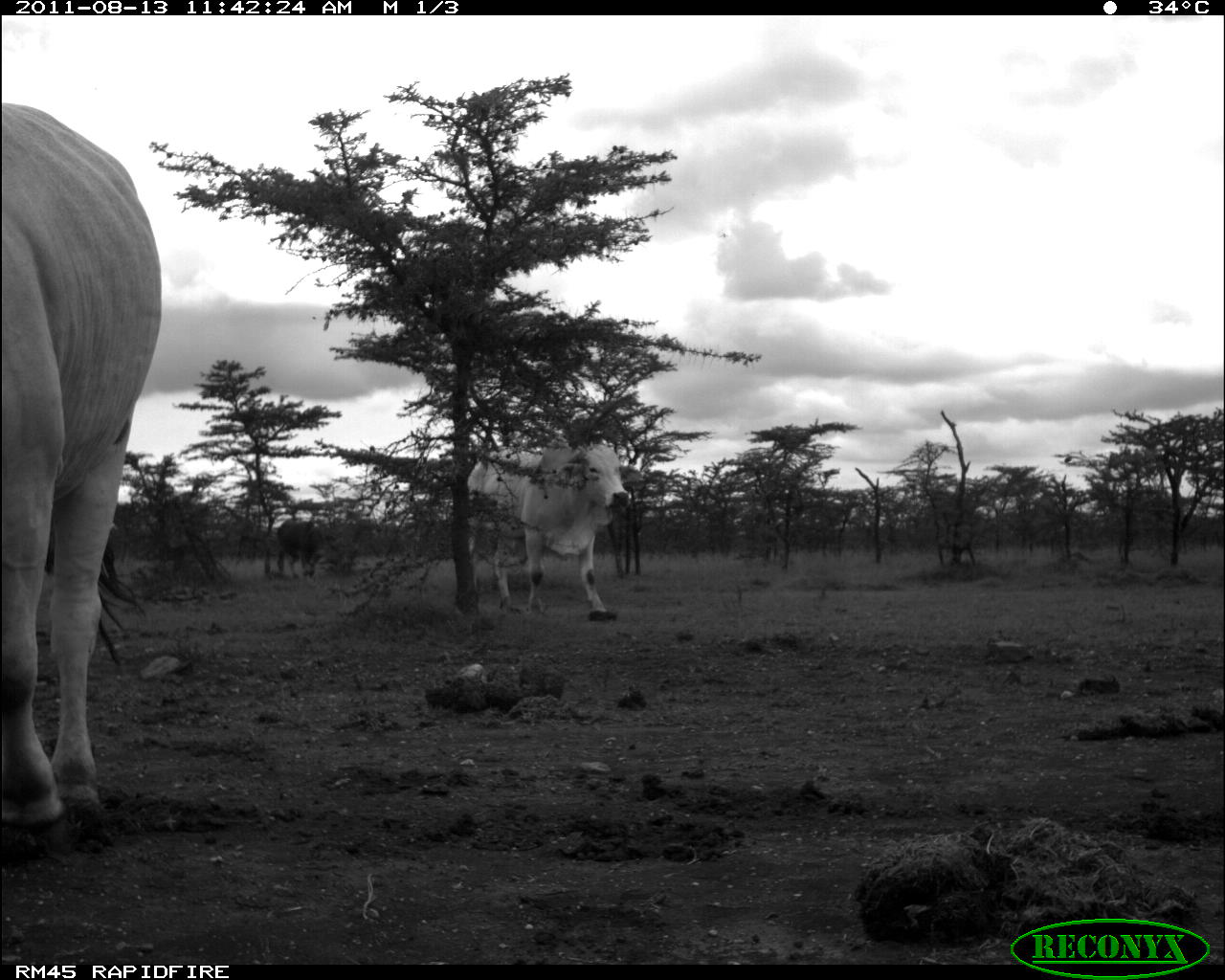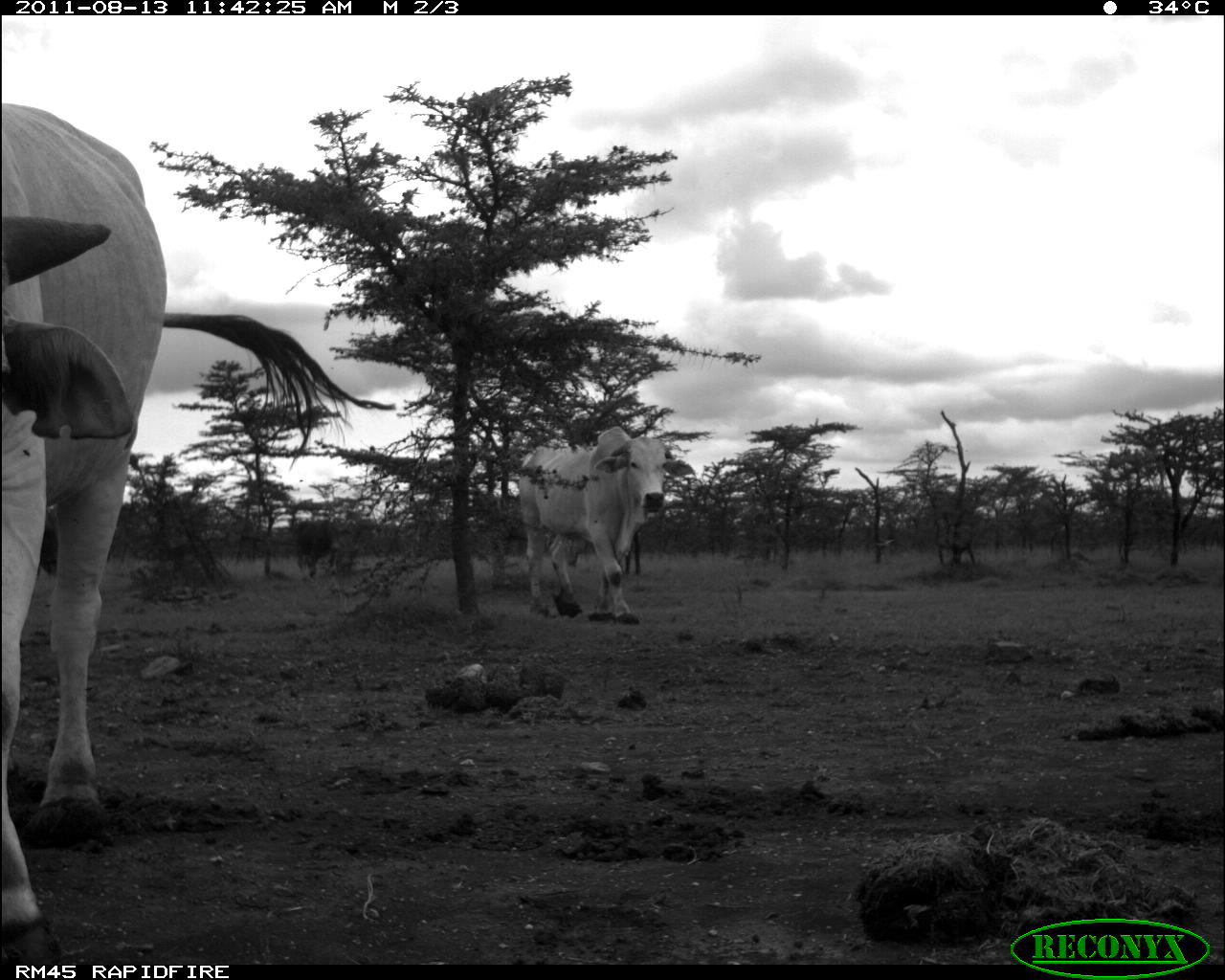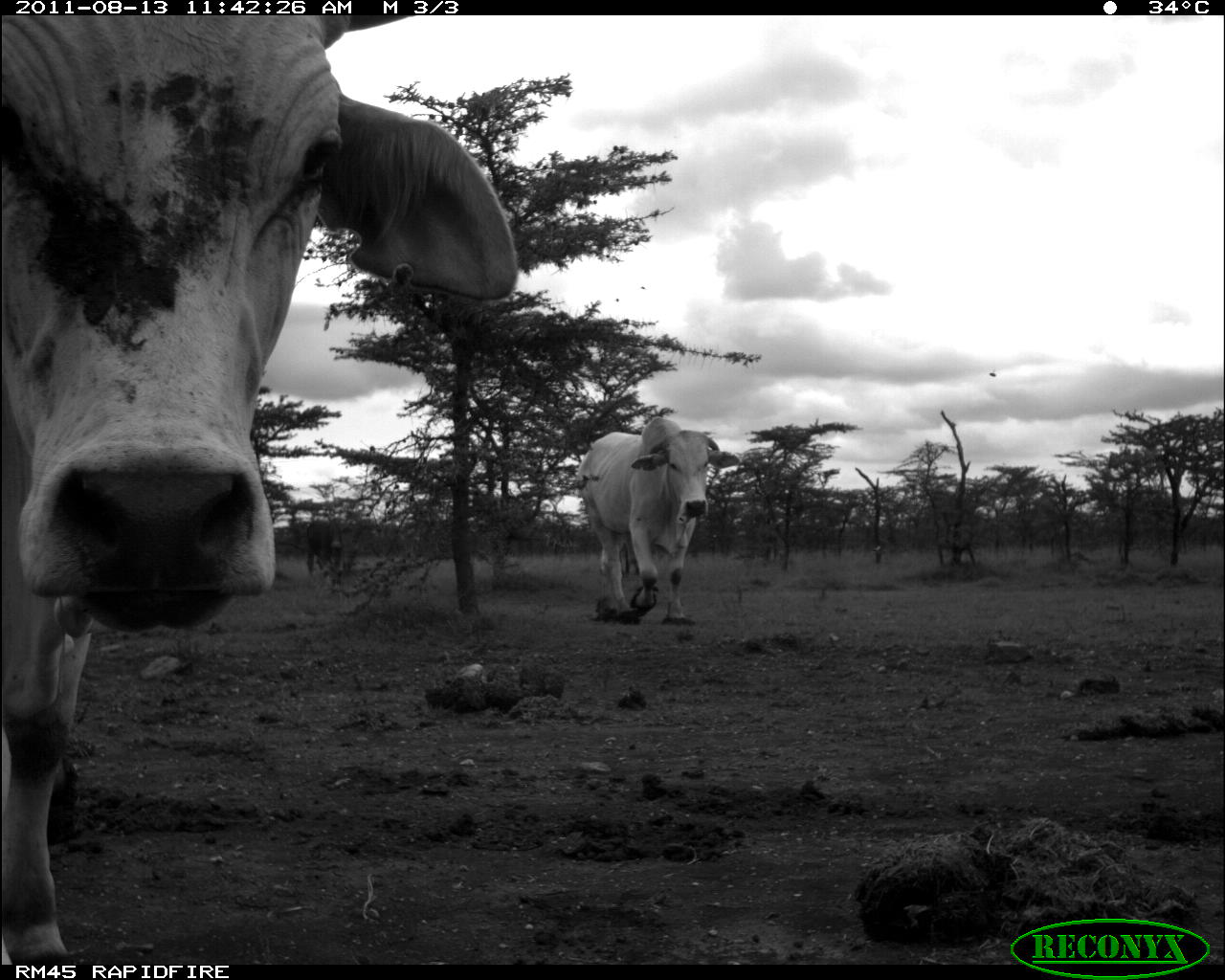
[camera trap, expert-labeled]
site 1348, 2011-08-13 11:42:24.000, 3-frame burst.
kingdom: Animalia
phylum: Chordata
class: Mammalia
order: Artiodactyla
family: Bovidae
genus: Bos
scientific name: Bos taurus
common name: domestic cattle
Bos taurus (domestic cattle), count 3.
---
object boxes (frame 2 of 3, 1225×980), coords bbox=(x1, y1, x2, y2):
bos taurus: bbox=(0, 103, 389, 965); bbox=(517, 425, 695, 623); bbox=(291, 517, 350, 583)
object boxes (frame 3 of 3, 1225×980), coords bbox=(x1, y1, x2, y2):
bos taurus: bbox=(0, 15, 518, 965); bbox=(578, 416, 740, 626); bbox=(306, 518, 351, 593)